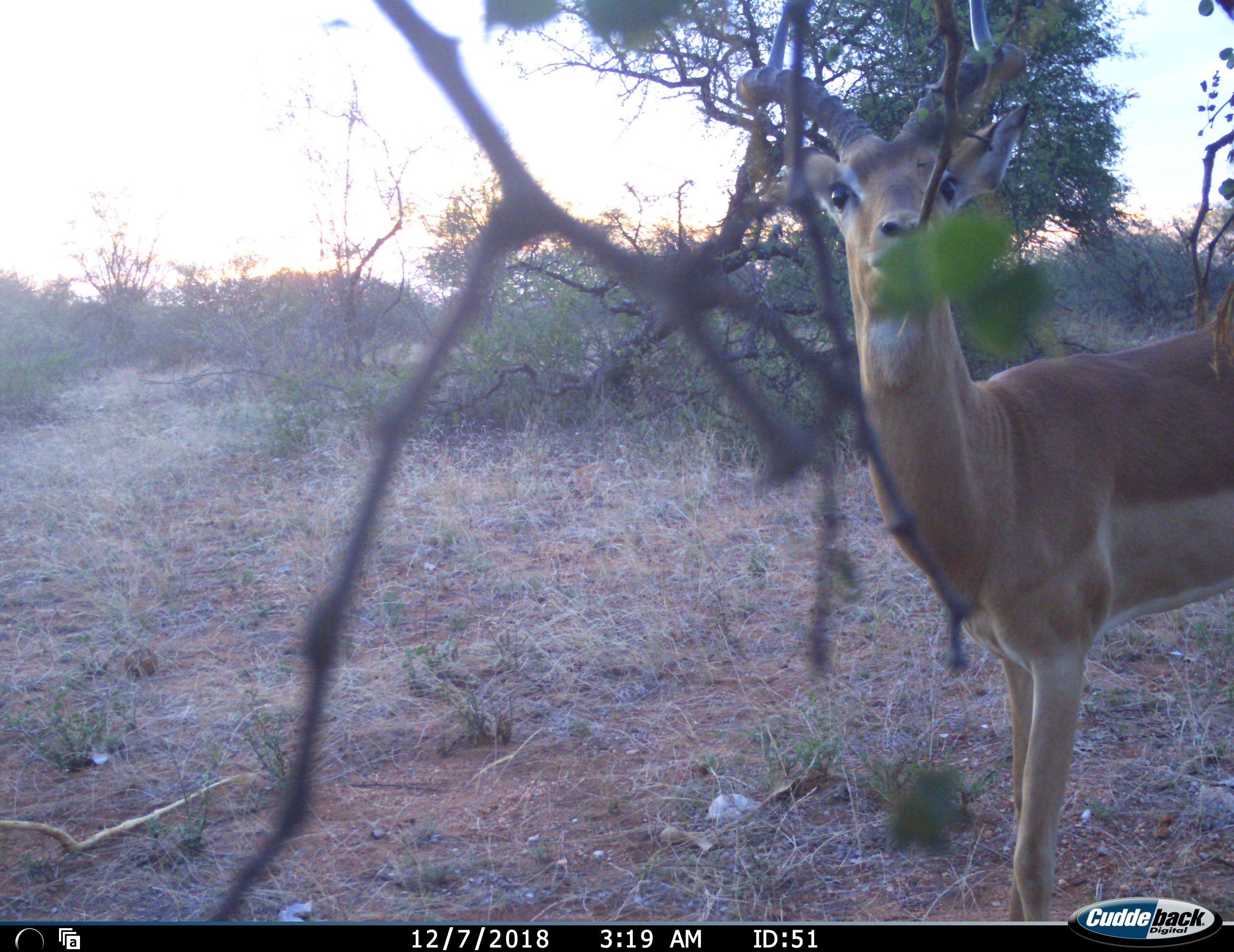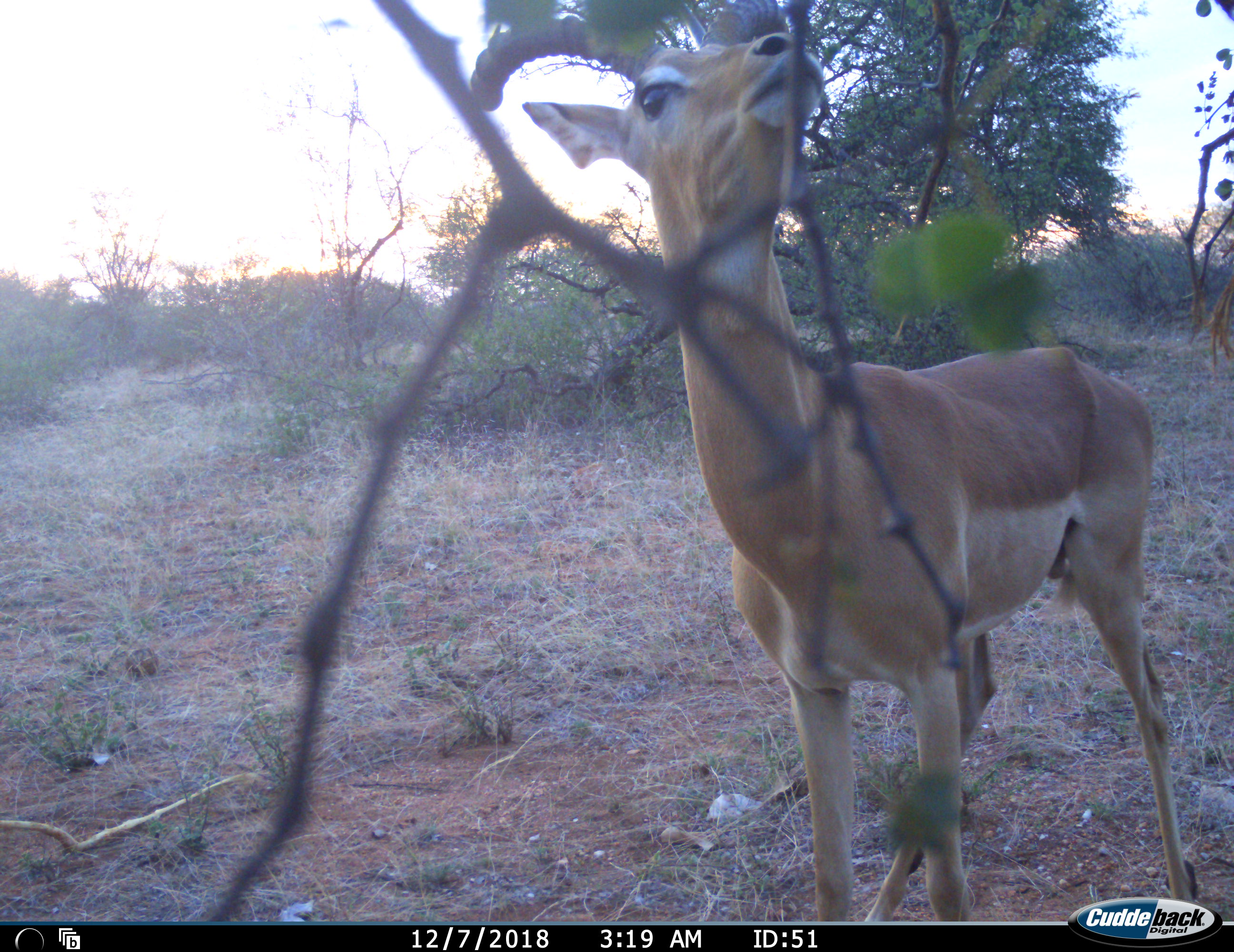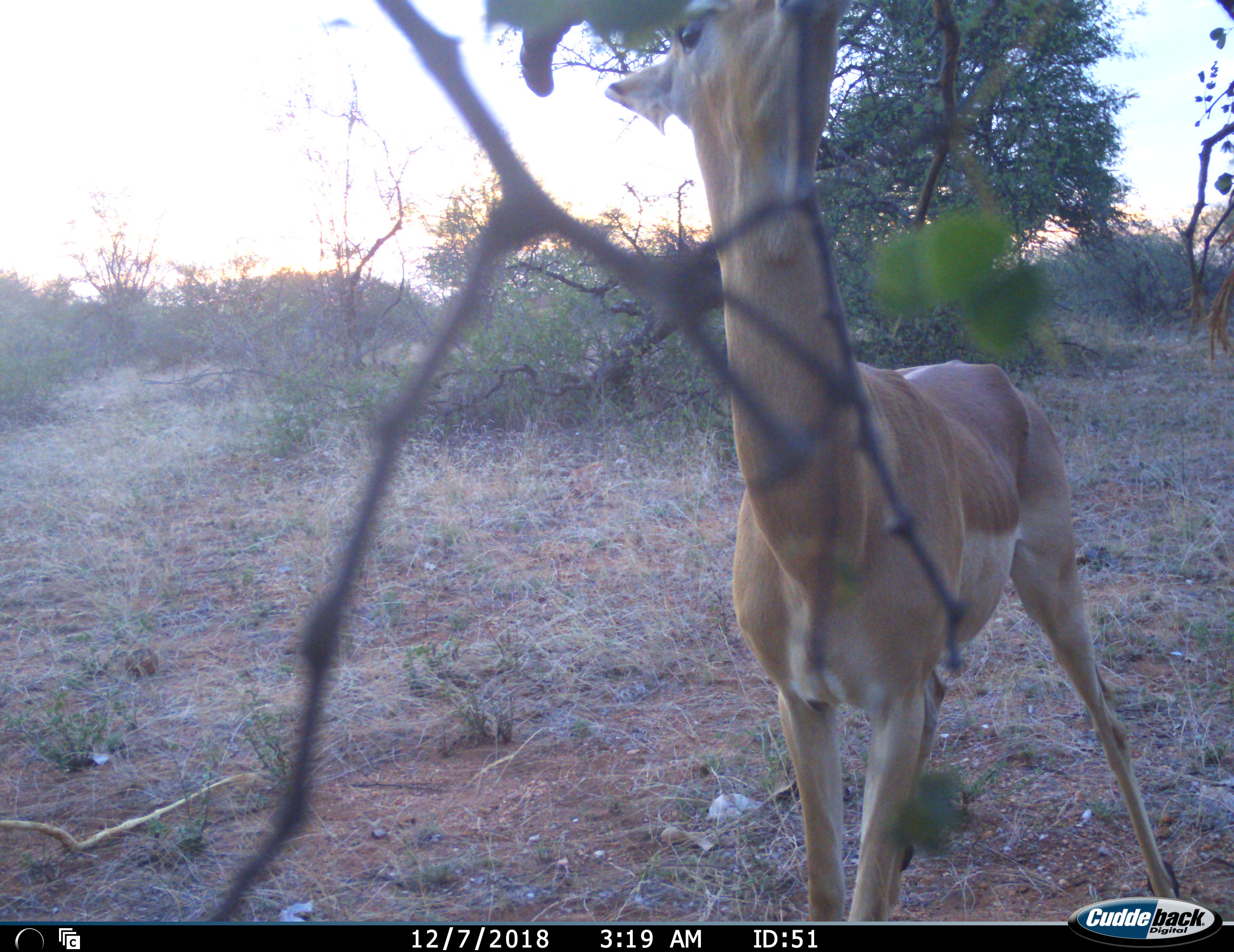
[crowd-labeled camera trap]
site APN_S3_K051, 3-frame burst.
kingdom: Animalia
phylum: Chordata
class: Mammalia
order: Artiodactyla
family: Bovidae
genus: Aepyceros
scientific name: Aepyceros melampus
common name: impala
Impala (Aepyceros melampus), count 1. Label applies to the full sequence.